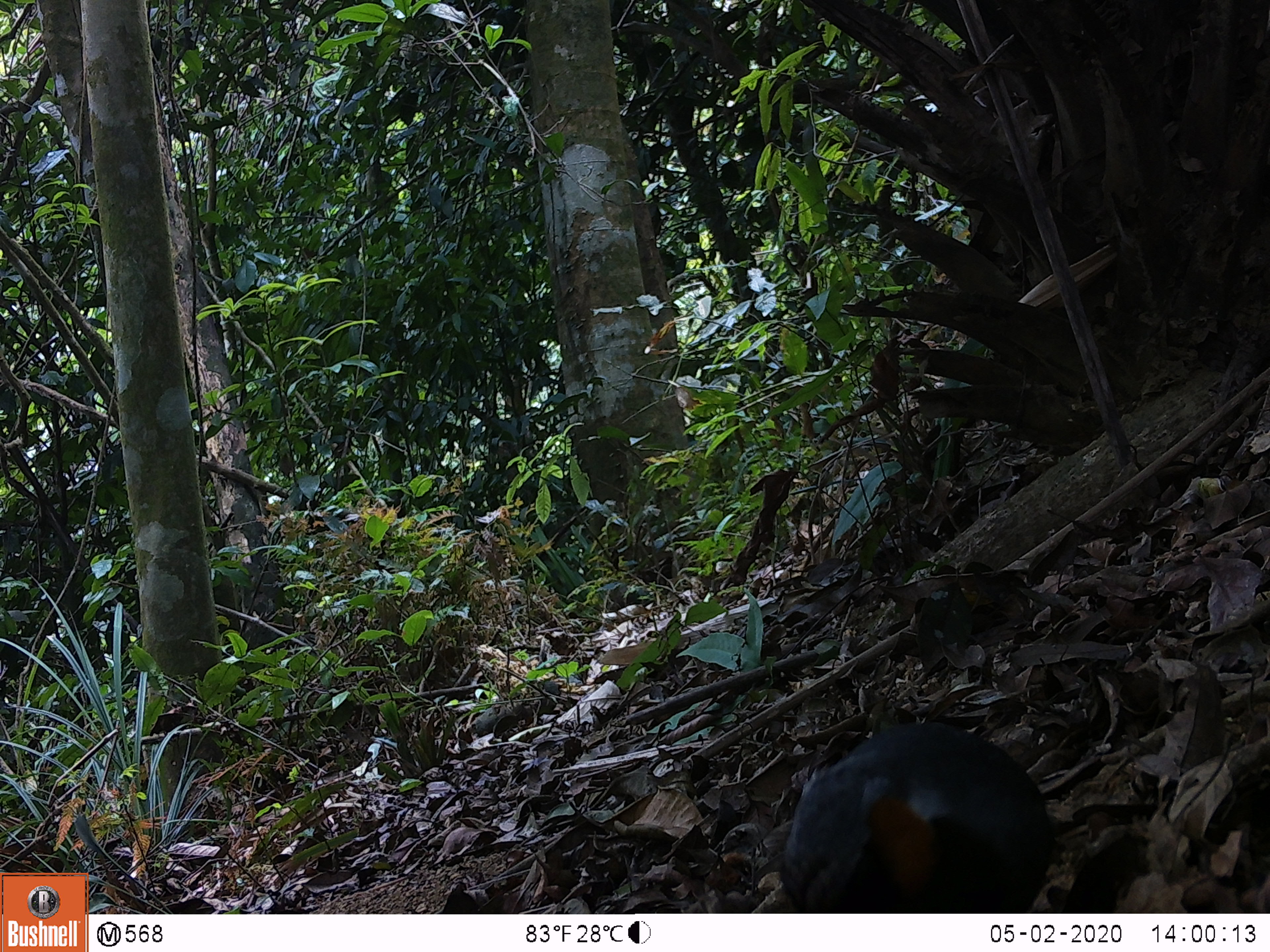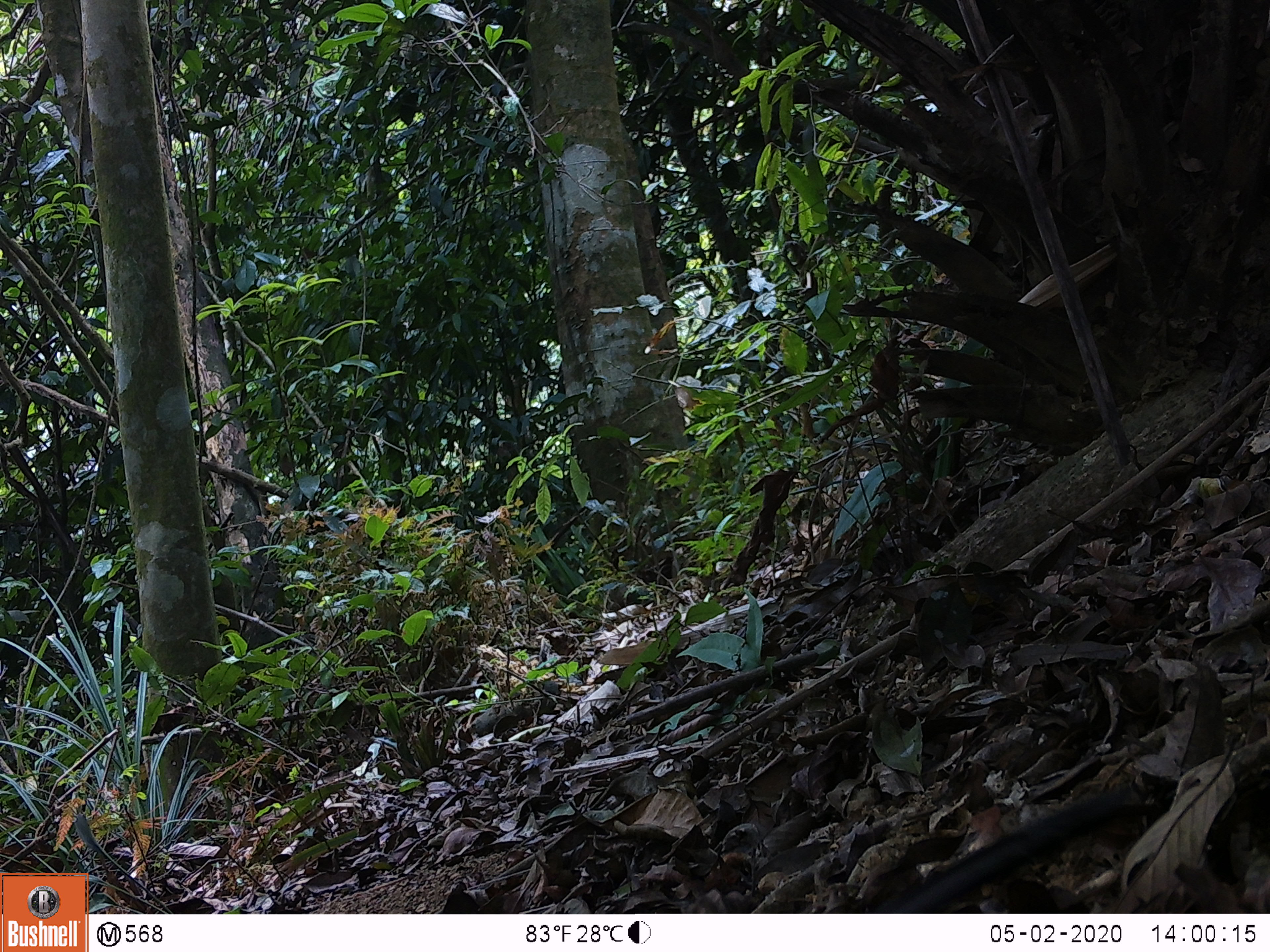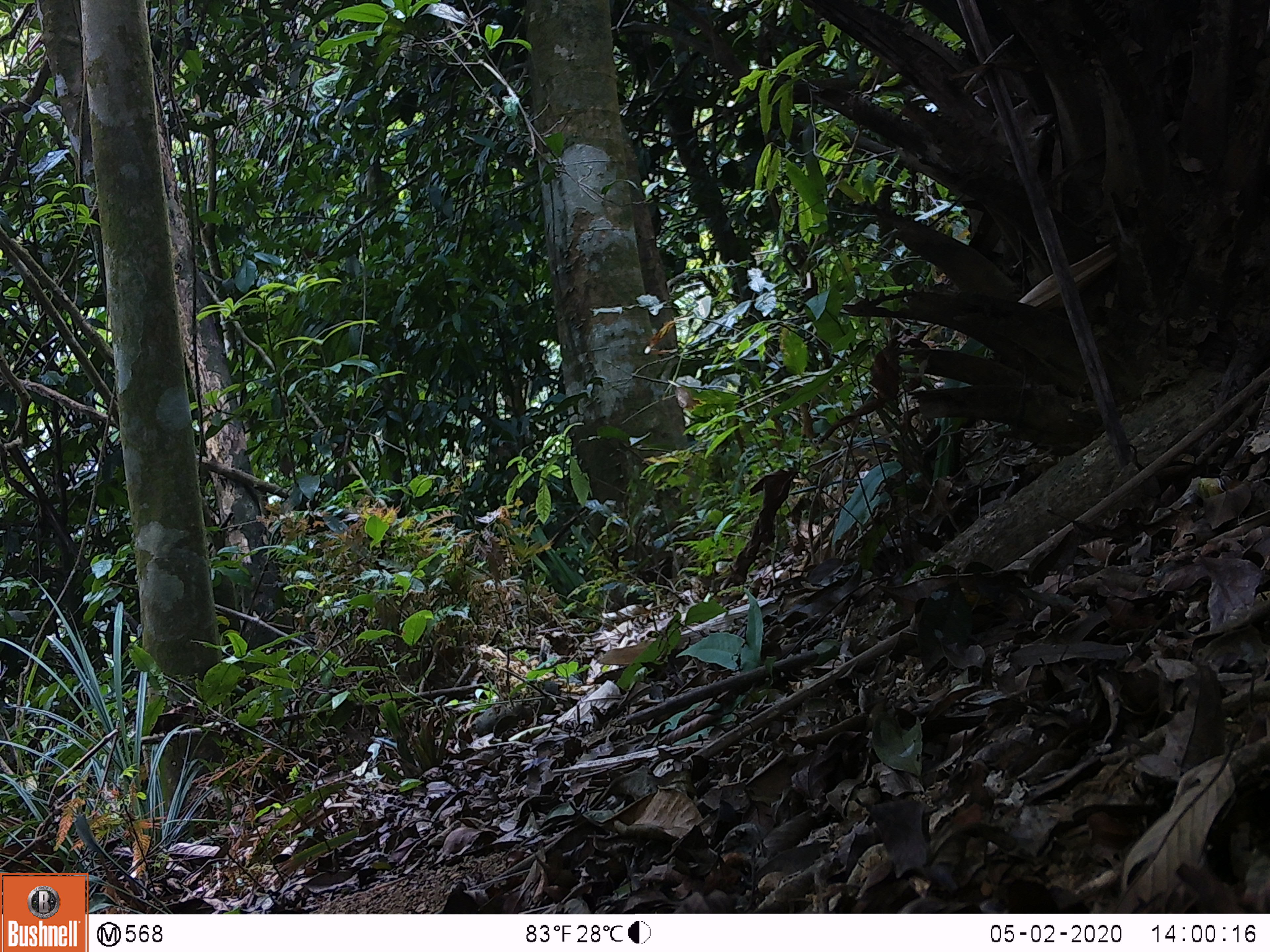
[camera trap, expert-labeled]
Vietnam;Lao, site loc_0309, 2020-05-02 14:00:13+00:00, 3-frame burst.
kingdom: Animalia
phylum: Chordata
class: Aves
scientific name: Aves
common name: bird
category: unidentified bird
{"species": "unidentified bird (bird) (Aves)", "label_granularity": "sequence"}